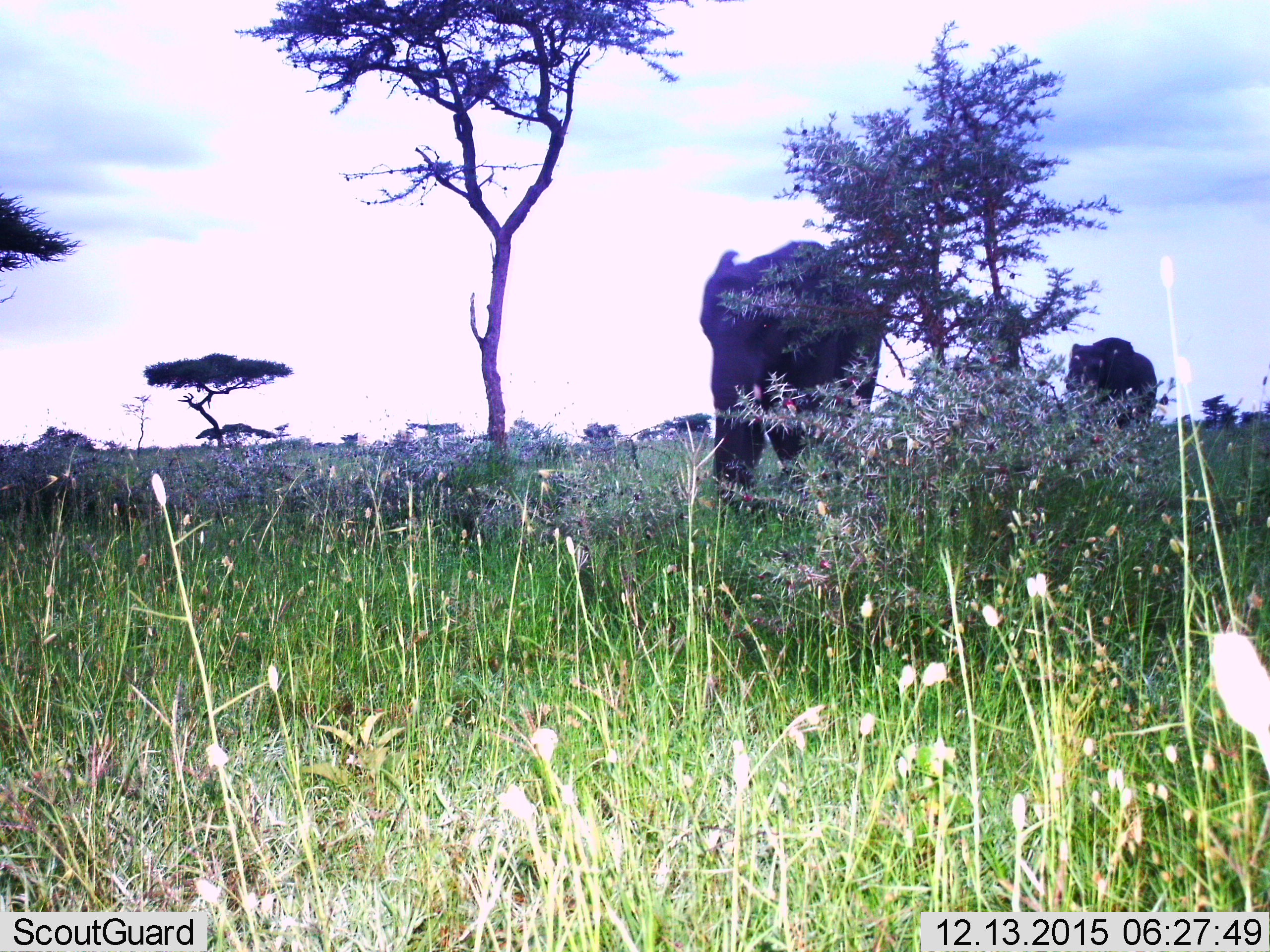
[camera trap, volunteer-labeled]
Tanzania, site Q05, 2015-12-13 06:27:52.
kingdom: Animalia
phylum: Chordata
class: Mammalia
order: Proboscidea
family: Elephantidae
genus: Loxodonta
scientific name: Loxodonta africana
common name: african bush elephant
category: elephant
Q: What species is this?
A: Elephant (african bush elephant) (Loxodonta africana).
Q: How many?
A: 2.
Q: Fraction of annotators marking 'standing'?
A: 30%.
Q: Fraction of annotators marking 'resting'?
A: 0%.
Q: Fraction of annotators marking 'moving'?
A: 80%.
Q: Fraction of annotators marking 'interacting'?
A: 0%.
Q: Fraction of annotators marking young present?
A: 10%.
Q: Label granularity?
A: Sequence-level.